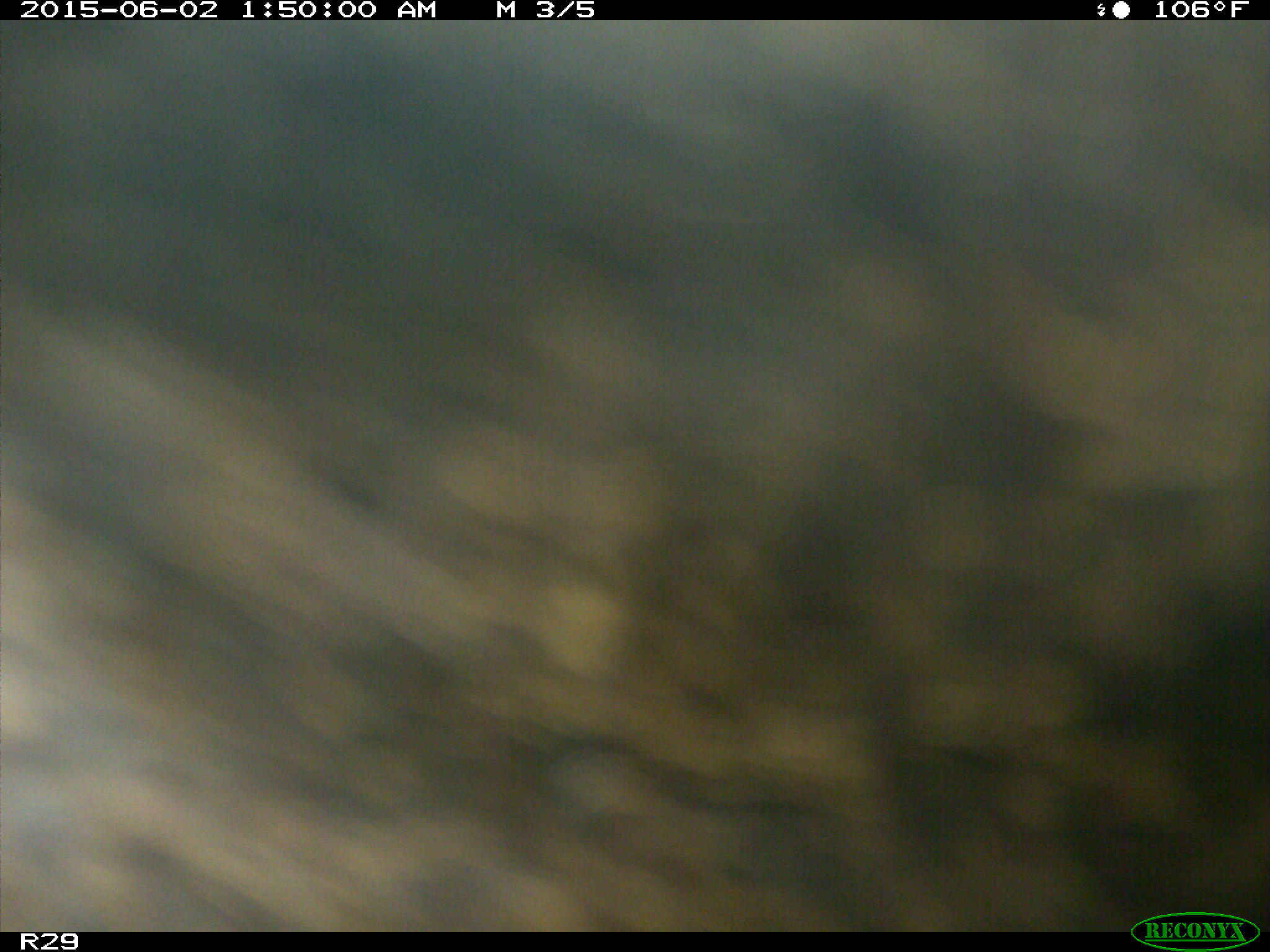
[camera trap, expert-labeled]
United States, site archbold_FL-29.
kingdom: Animalia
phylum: Chordata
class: Mammalia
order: Artiodactyla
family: Bovidae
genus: Bos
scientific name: Bos taurus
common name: domestic cow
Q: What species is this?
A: Bos taurus (domestic cow).